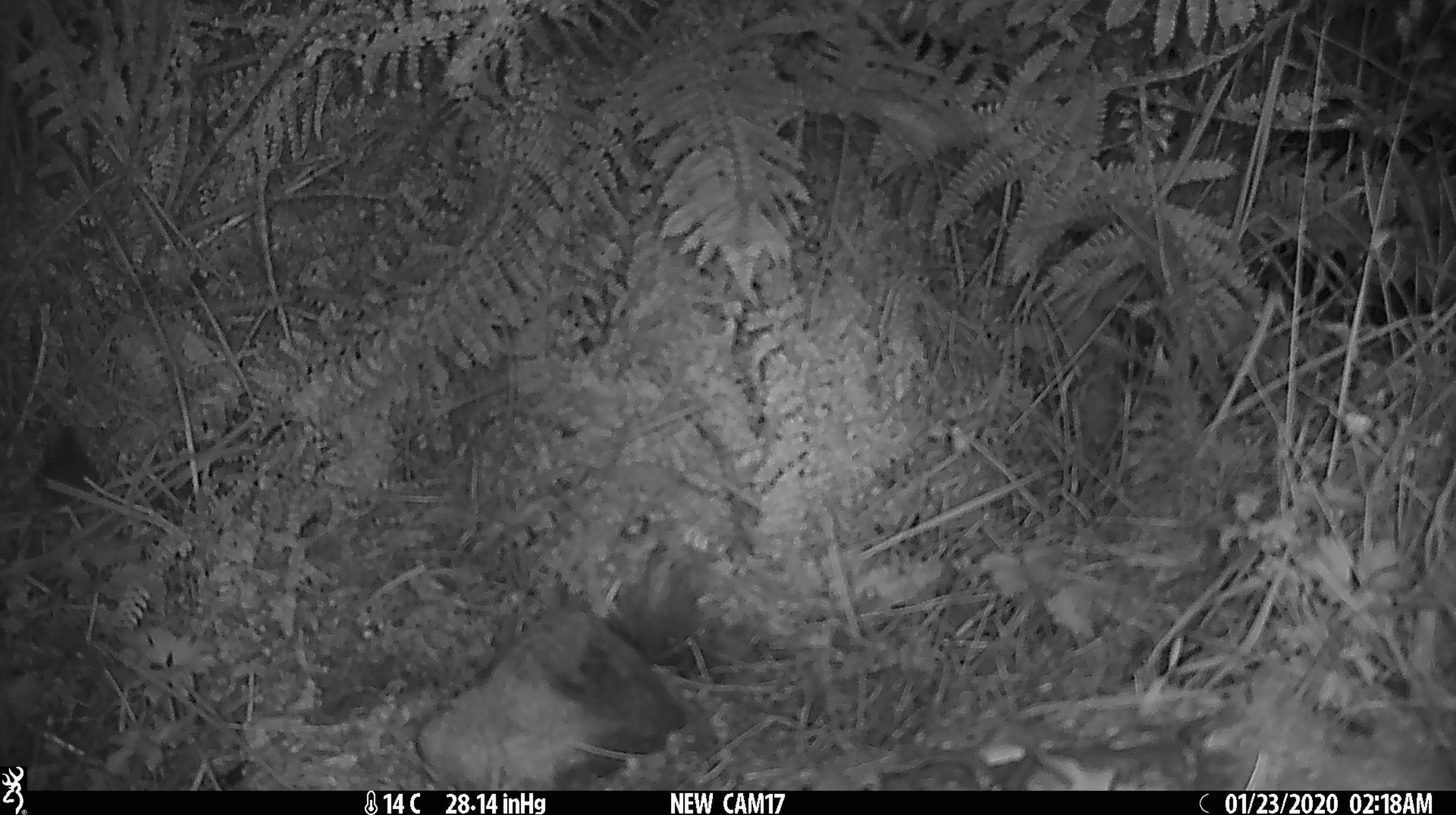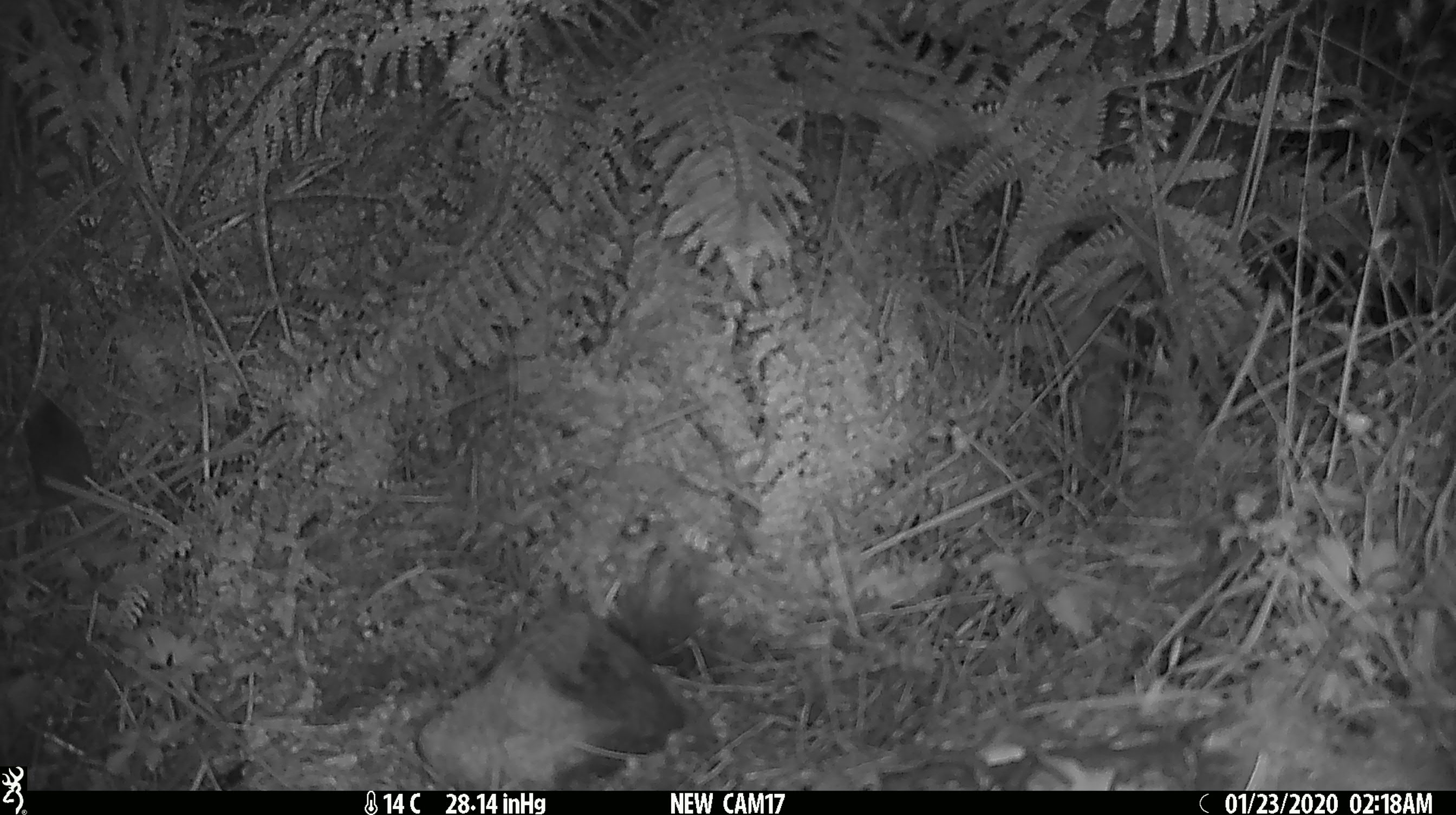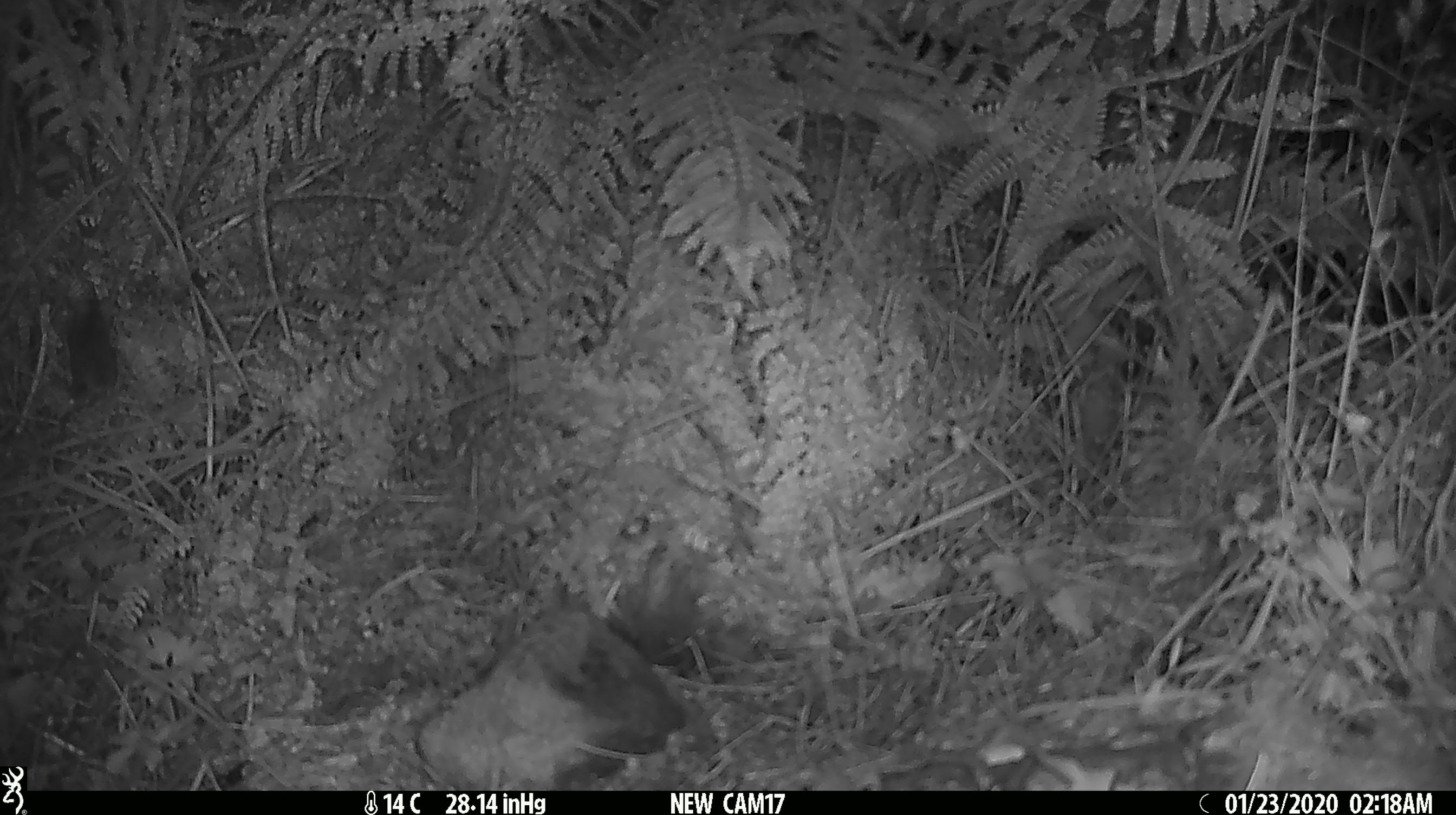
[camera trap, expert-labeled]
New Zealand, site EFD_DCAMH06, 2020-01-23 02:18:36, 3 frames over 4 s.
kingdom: Animalia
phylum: Chordata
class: Mammalia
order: Rodentia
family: Muridae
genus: Mus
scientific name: Mus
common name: mouse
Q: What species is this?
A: Mouse (Mus).